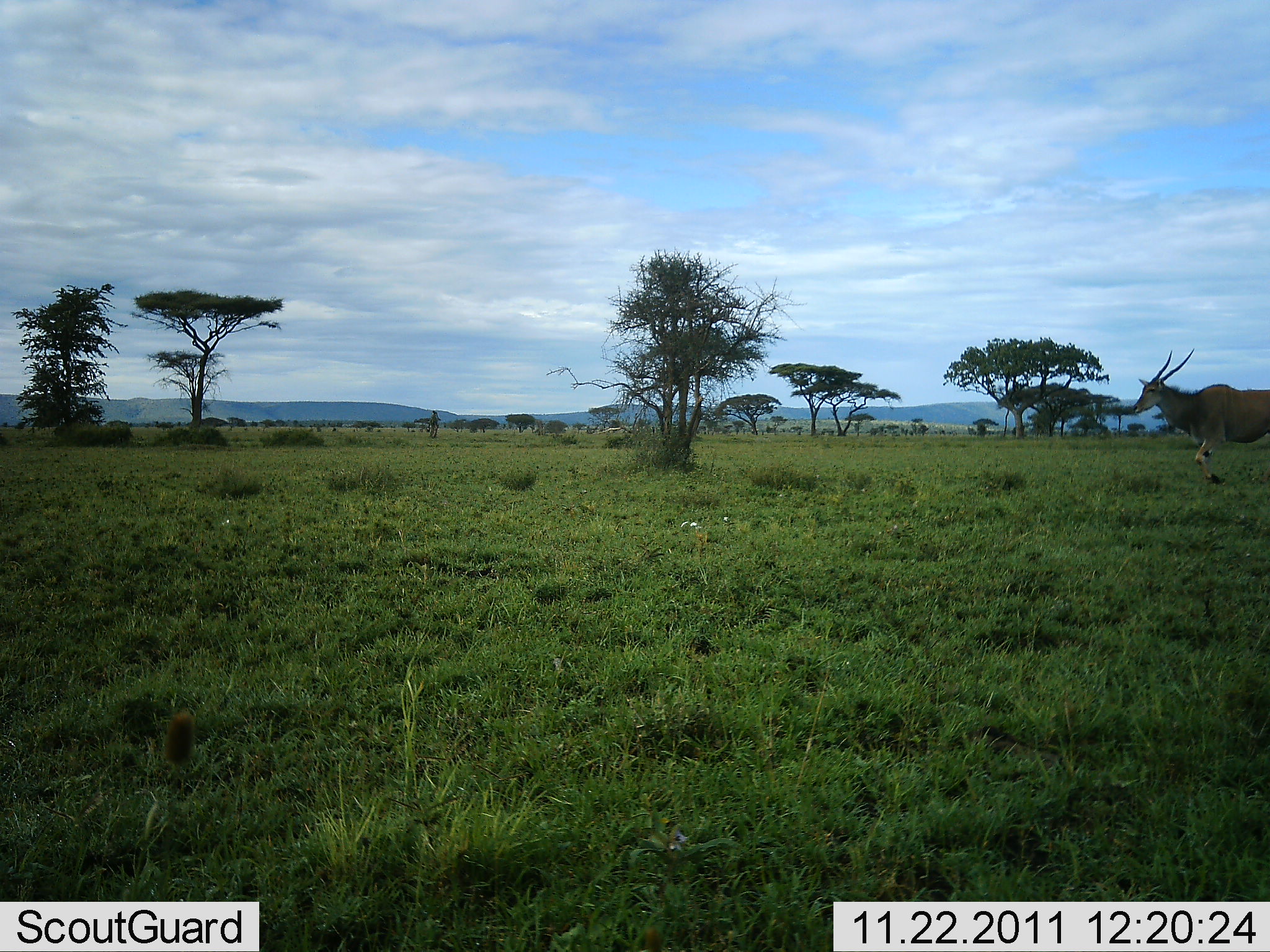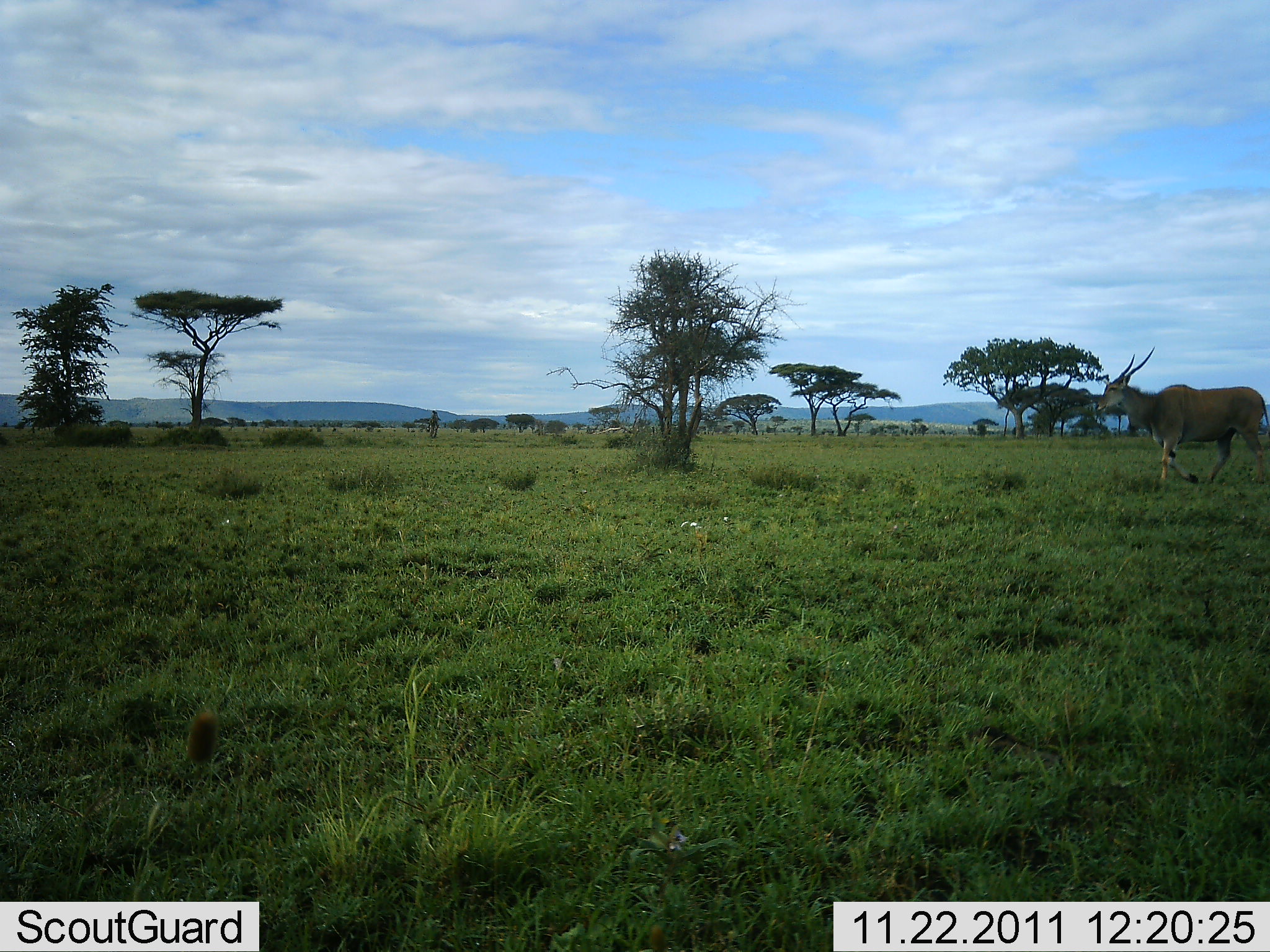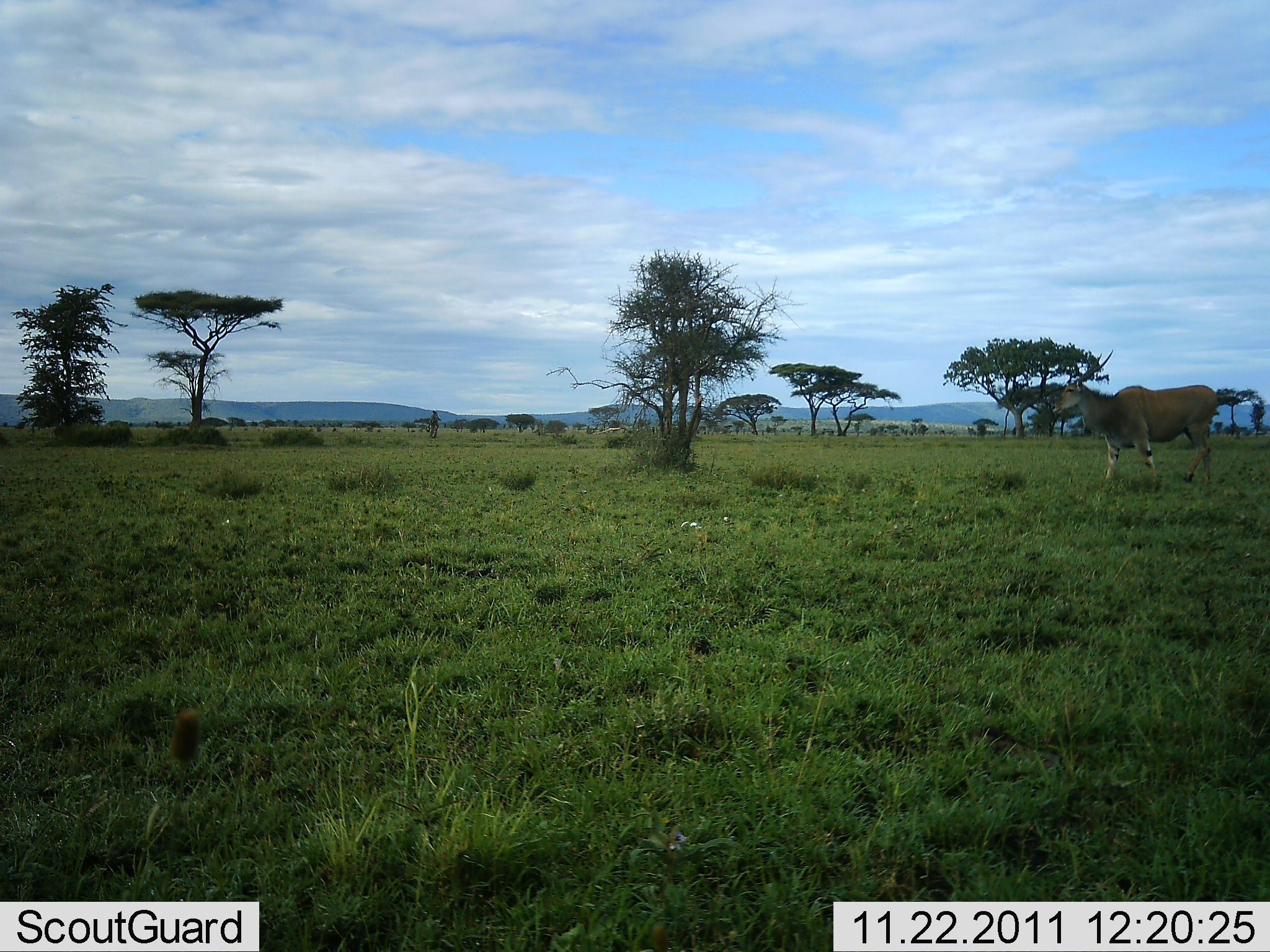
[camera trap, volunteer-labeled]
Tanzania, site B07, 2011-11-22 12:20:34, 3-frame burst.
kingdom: Animalia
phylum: Chordata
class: Mammalia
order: Artiodactyla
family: Bovidae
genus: Tragelaphus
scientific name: Tragelaphus oryx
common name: eland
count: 1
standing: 0%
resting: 0%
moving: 100%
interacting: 0%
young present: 0%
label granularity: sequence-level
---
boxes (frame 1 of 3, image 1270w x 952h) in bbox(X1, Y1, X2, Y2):
animal: bbox(1132, 347, 1270, 486)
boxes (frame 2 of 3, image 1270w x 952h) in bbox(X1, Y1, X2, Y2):
animal: bbox(1094, 346, 1270, 489)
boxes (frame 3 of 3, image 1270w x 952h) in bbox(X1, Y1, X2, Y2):
animal: bbox(1052, 348, 1242, 494)